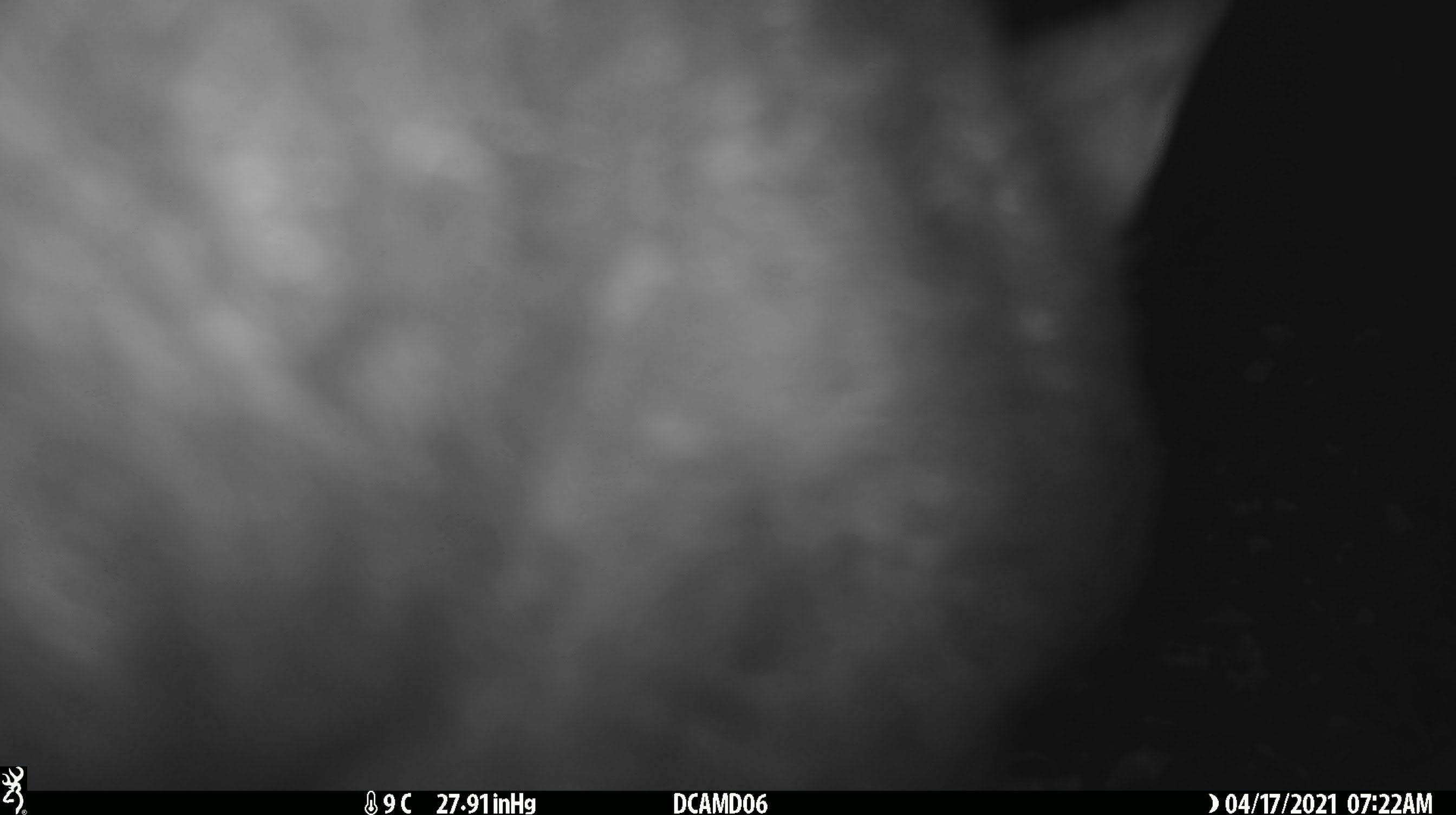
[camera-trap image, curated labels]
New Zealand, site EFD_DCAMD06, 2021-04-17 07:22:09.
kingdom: Animalia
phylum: Chordata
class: Mammalia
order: Diprotodontia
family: Phalangeridae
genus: Trichosurus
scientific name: Trichosurus vulpecula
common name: common brushtail possum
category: possum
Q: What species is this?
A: Possum (common brushtail possum) (Trichosurus vulpecula).